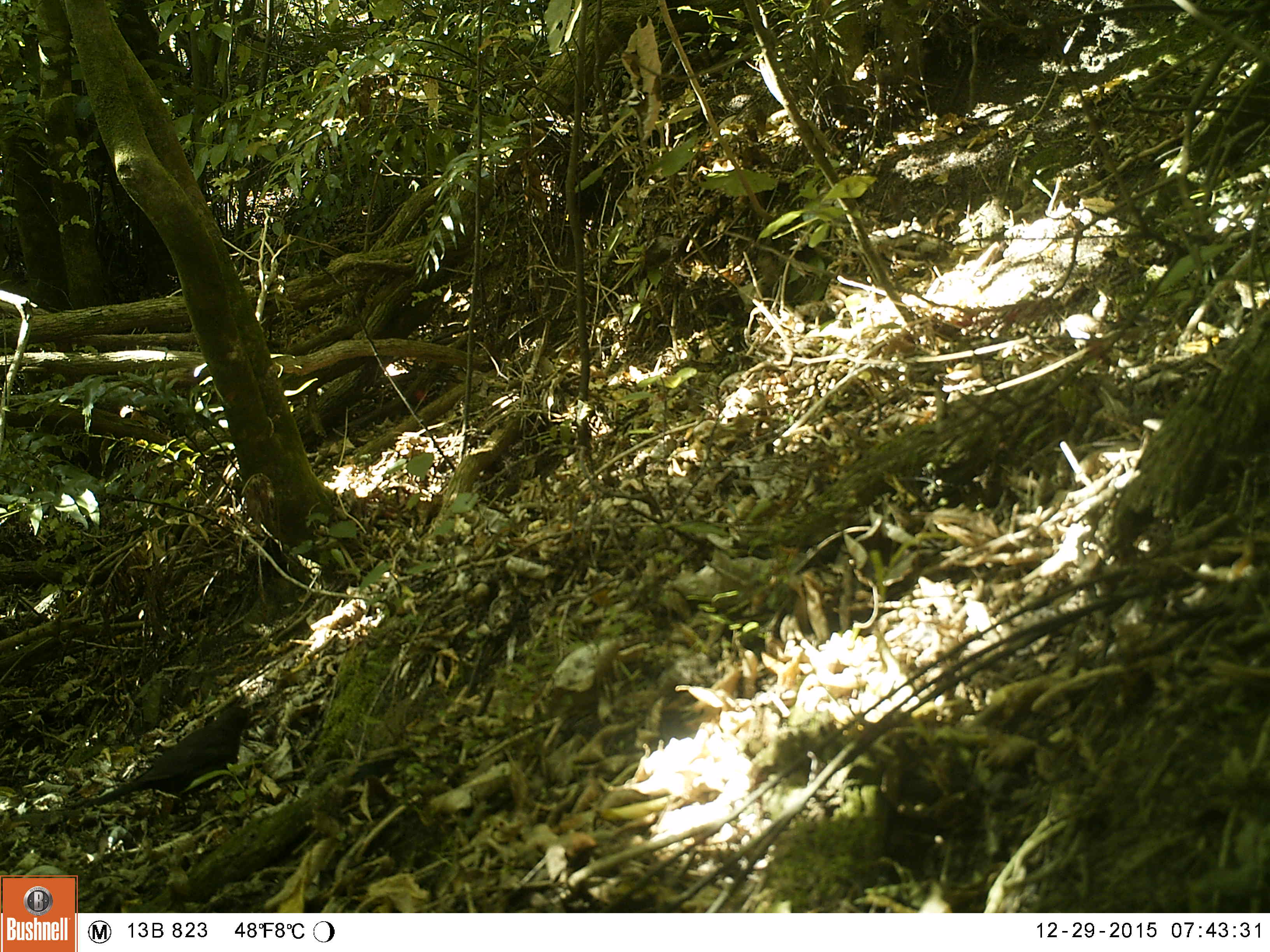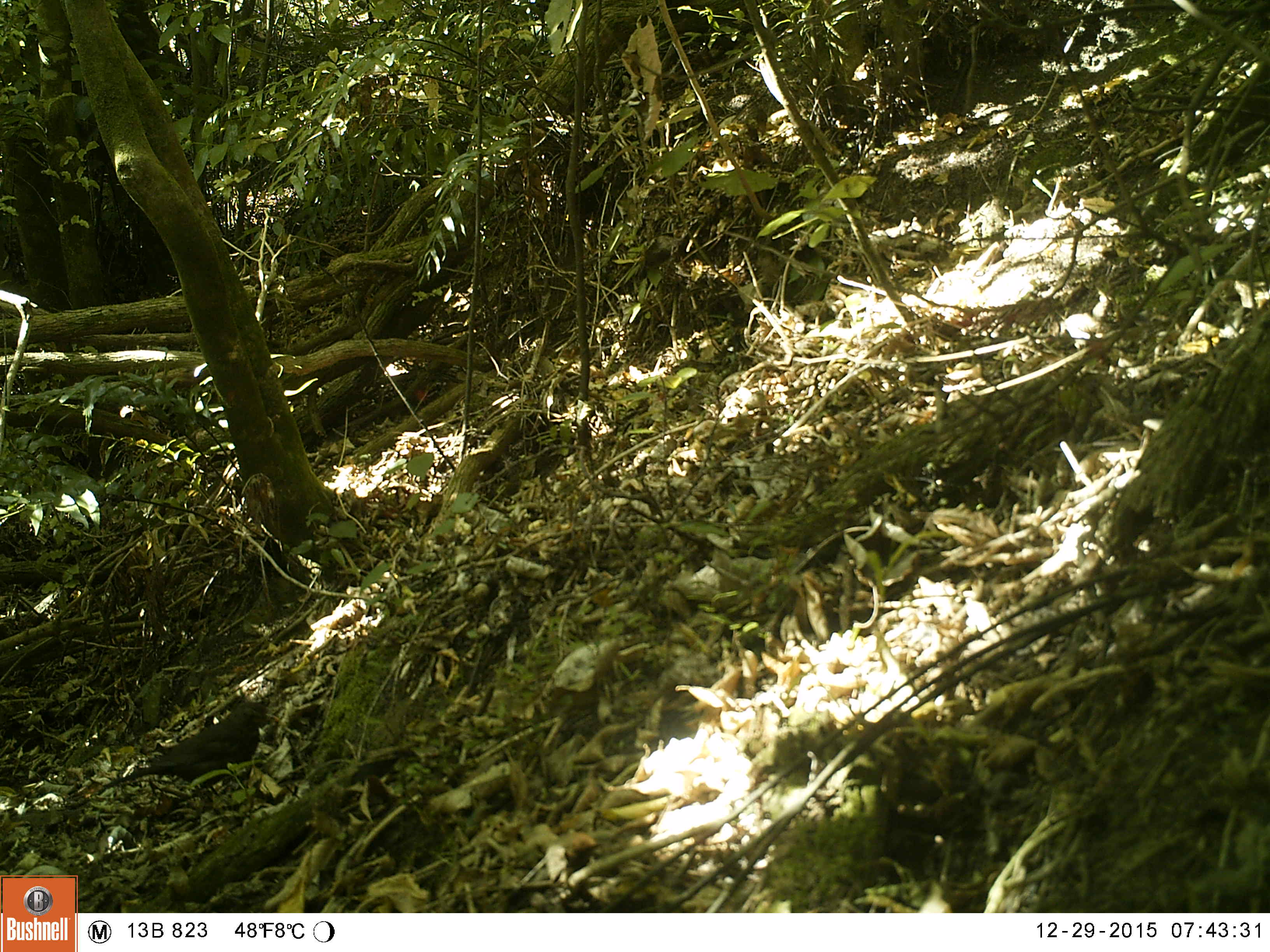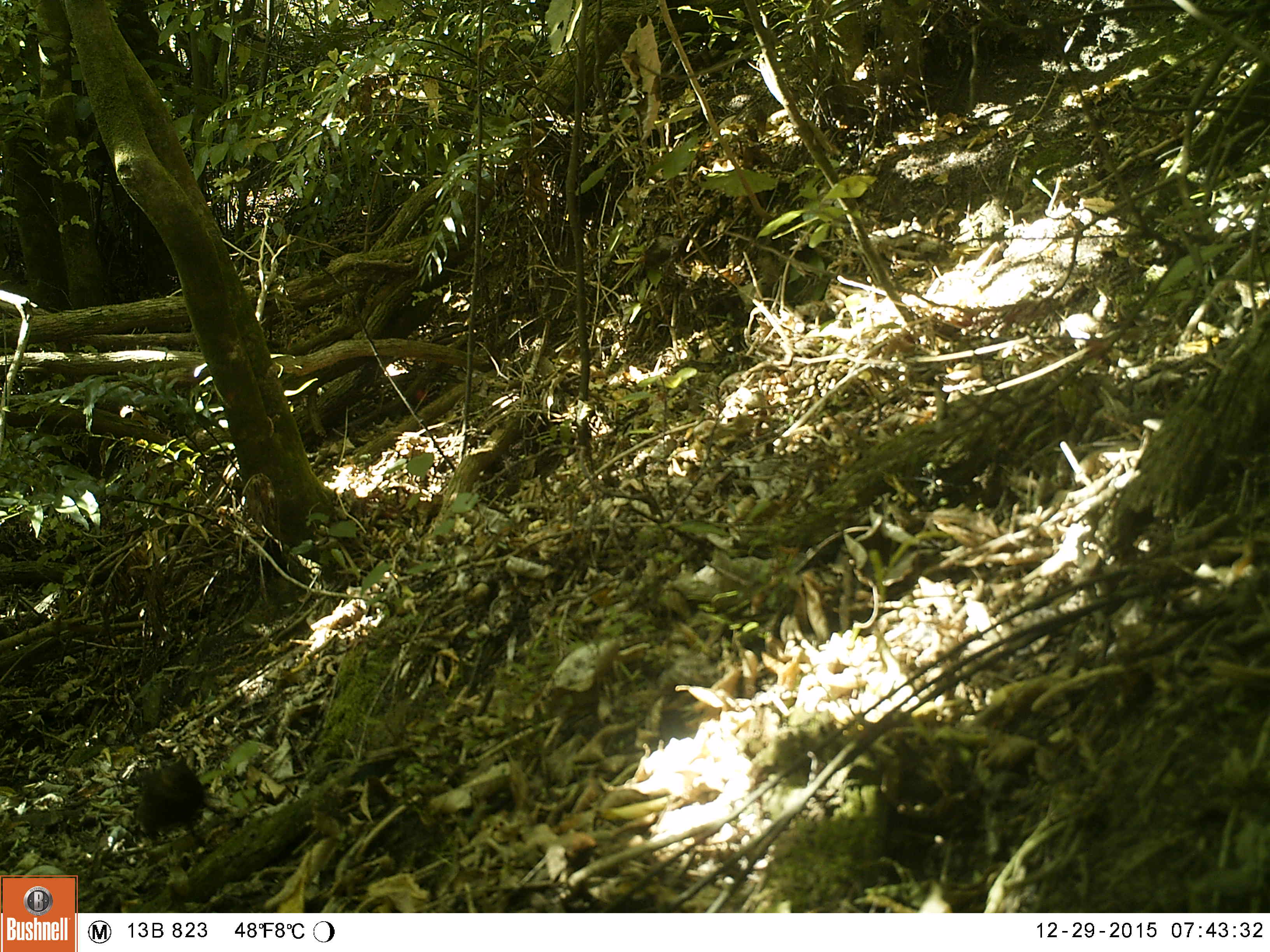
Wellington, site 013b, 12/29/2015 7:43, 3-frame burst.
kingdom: Animalia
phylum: Chordata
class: Aves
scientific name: Aves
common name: bird